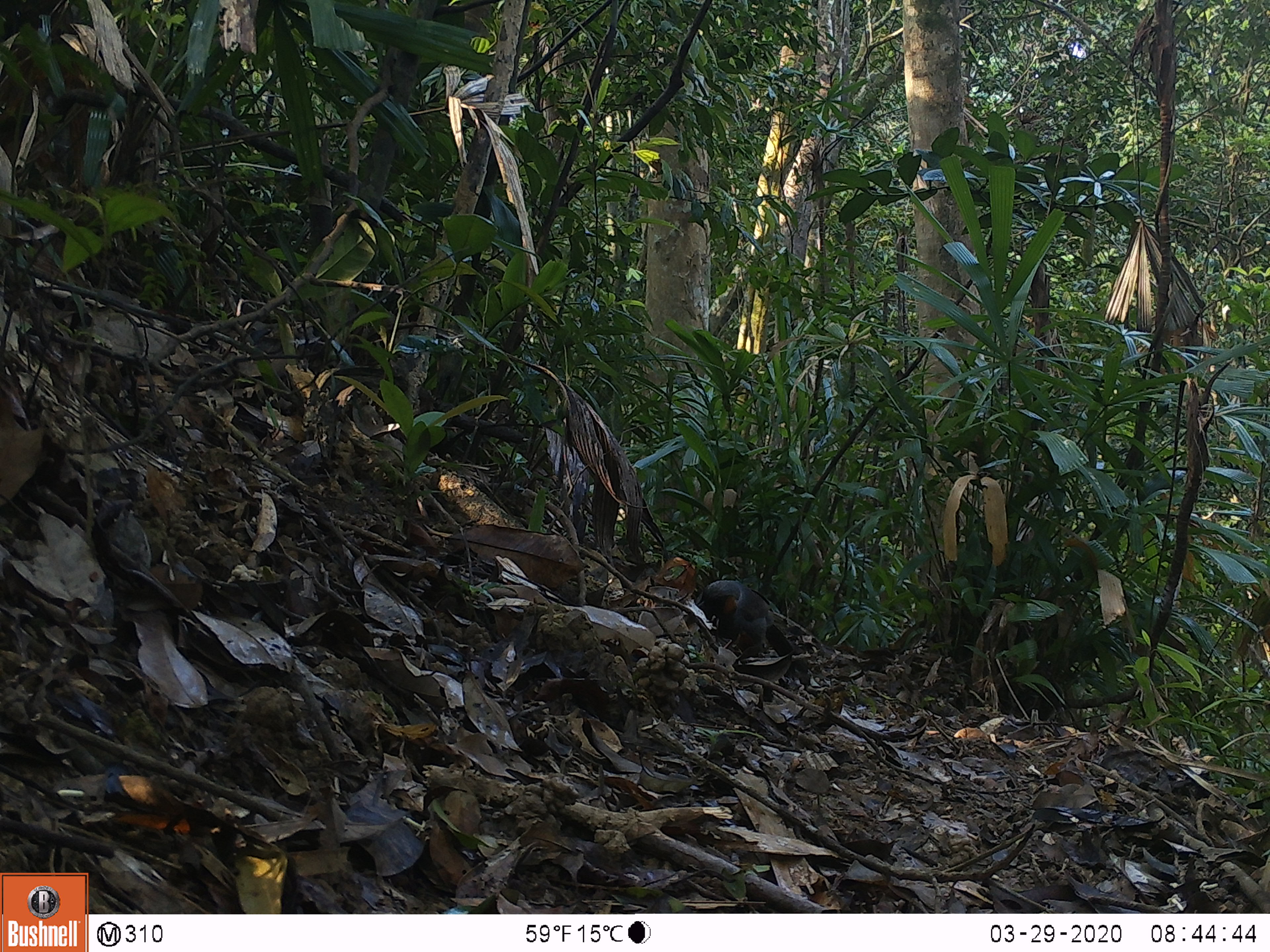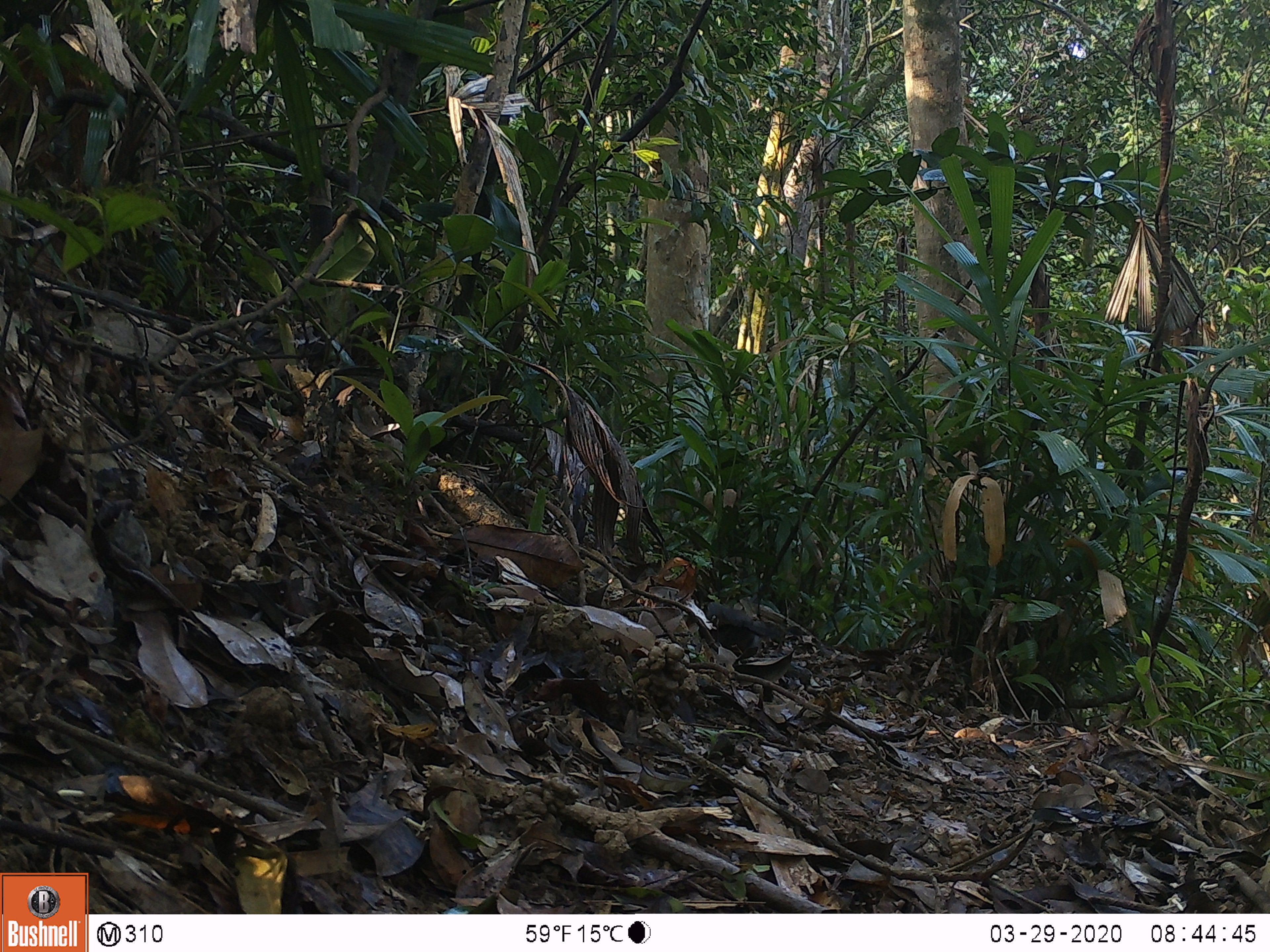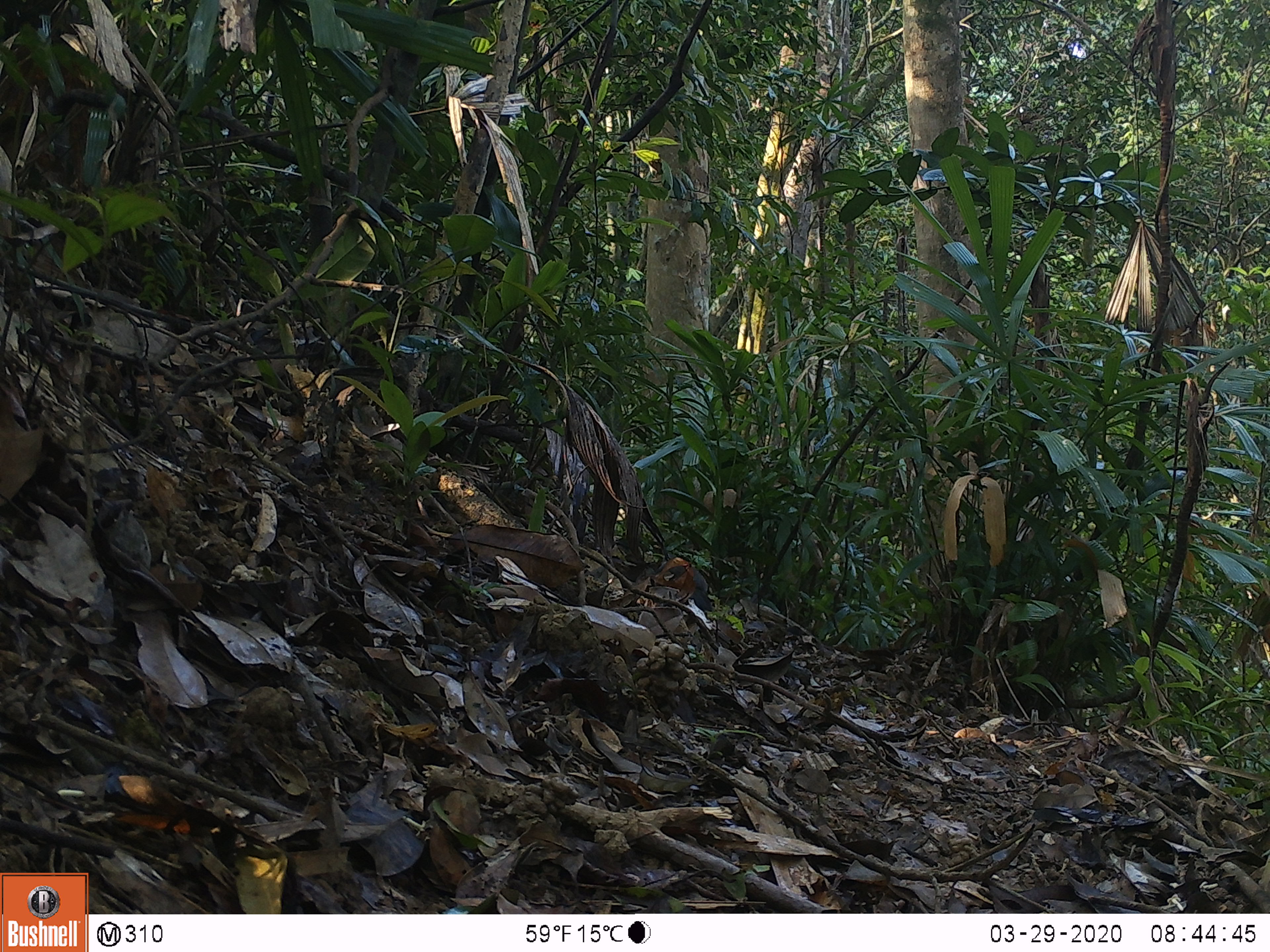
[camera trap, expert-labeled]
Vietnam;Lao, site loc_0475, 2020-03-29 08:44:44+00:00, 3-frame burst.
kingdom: Animalia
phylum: Chordata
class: Aves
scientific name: Aves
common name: bird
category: unidentified bird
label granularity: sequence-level